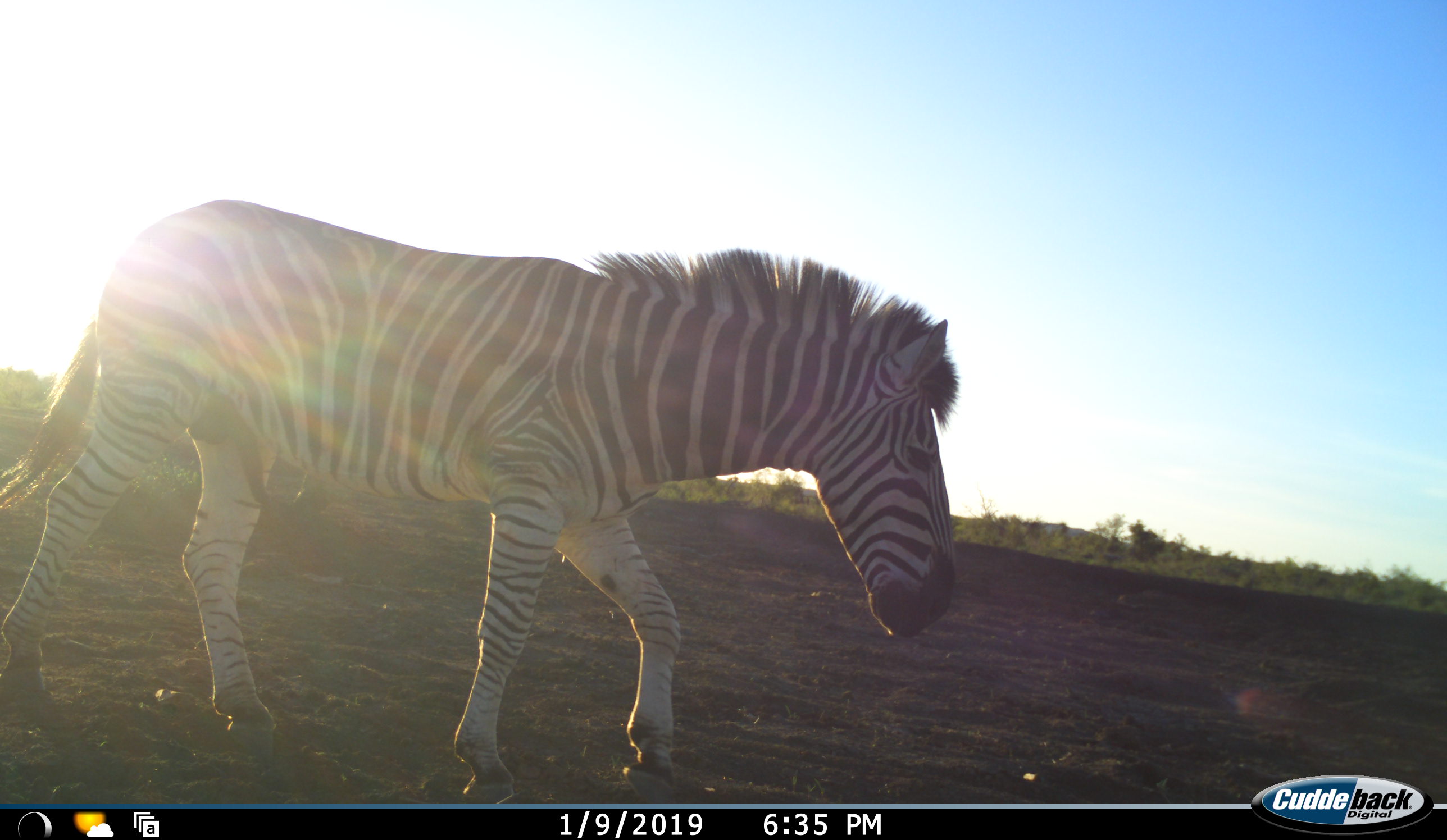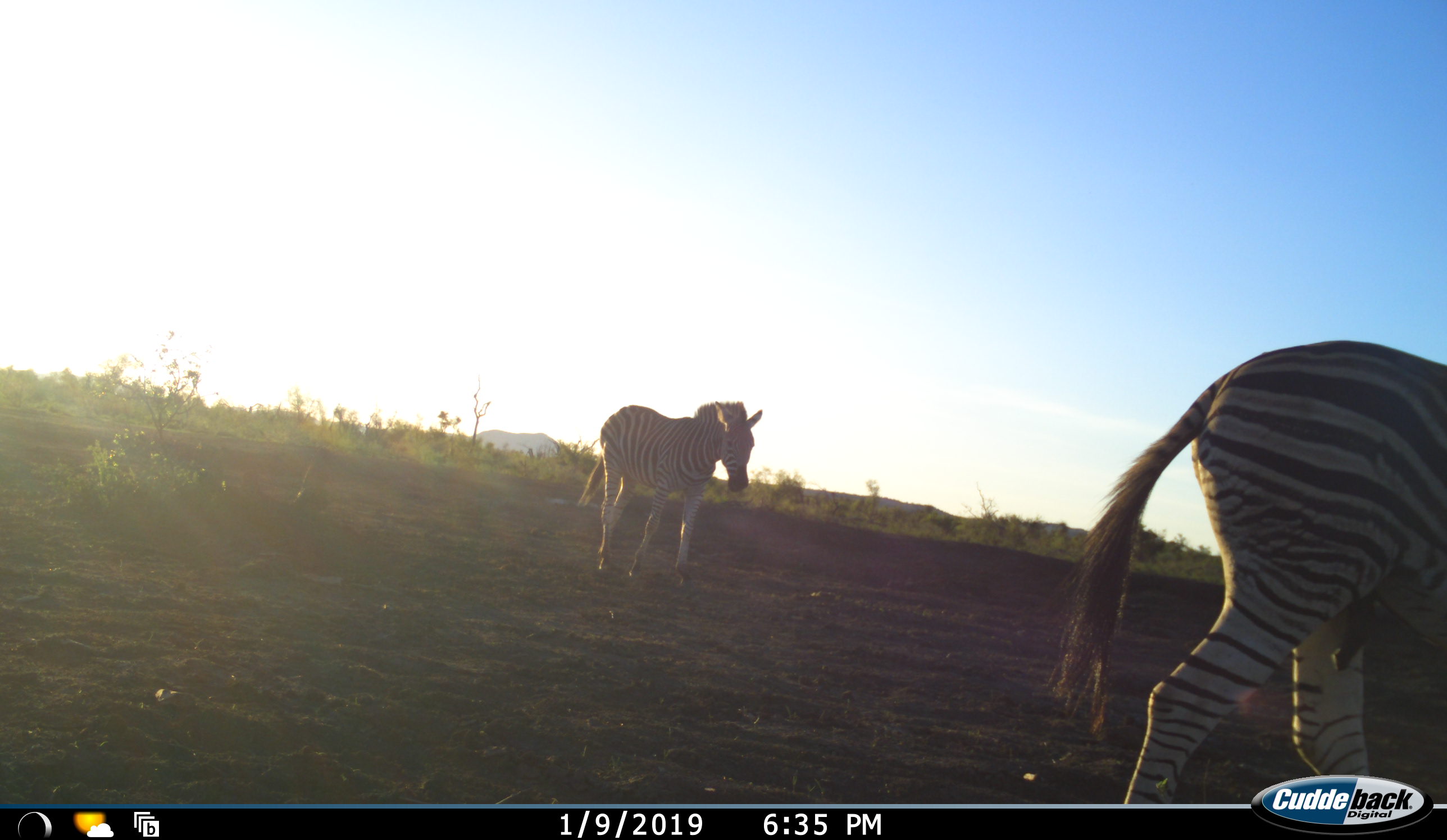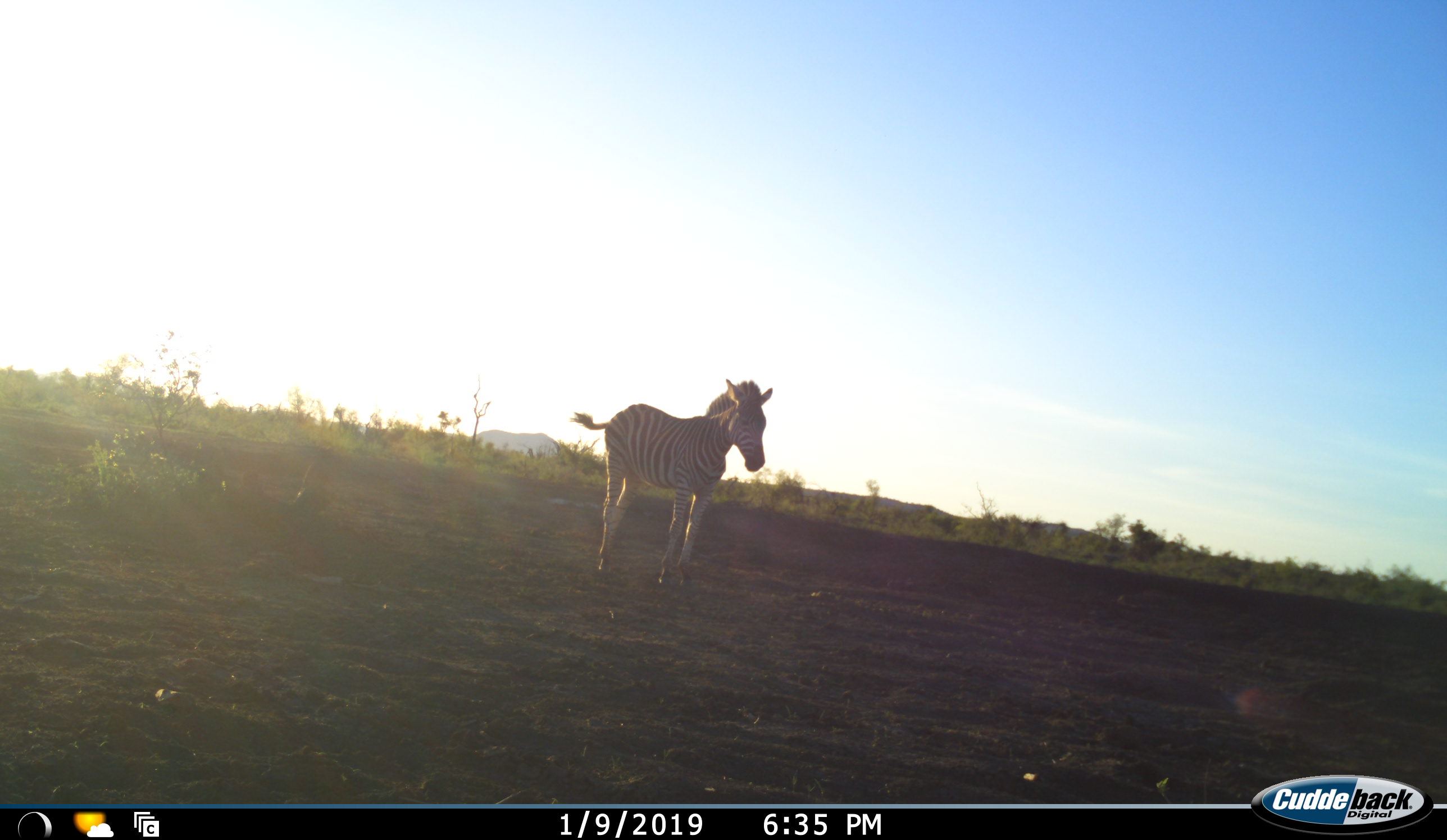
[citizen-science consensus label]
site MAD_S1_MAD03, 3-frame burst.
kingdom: Animalia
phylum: Chordata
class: Mammalia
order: Perissodactyla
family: Equidae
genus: Equus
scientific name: Equus quagga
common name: plains zebra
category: zebraplains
Zebraplains (plains zebra) (Equus quagga), count 2. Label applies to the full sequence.